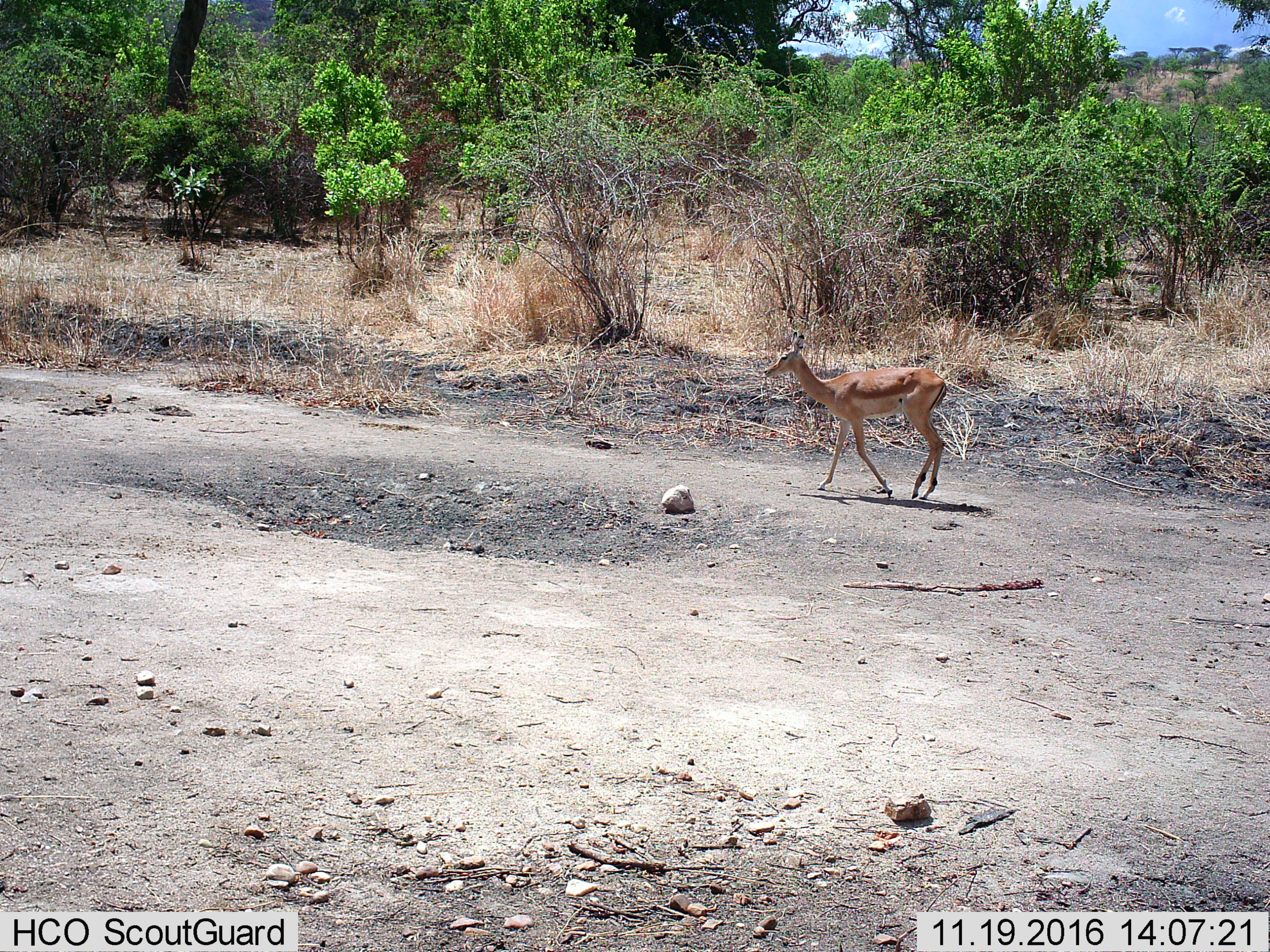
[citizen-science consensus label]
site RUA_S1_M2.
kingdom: Animalia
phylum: Chordata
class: Mammalia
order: Artiodactyla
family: Bovidae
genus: Aepyceros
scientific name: Aepyceros melampus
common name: impala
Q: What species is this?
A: Impala (Aepyceros melampus).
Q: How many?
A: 1.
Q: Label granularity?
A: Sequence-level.